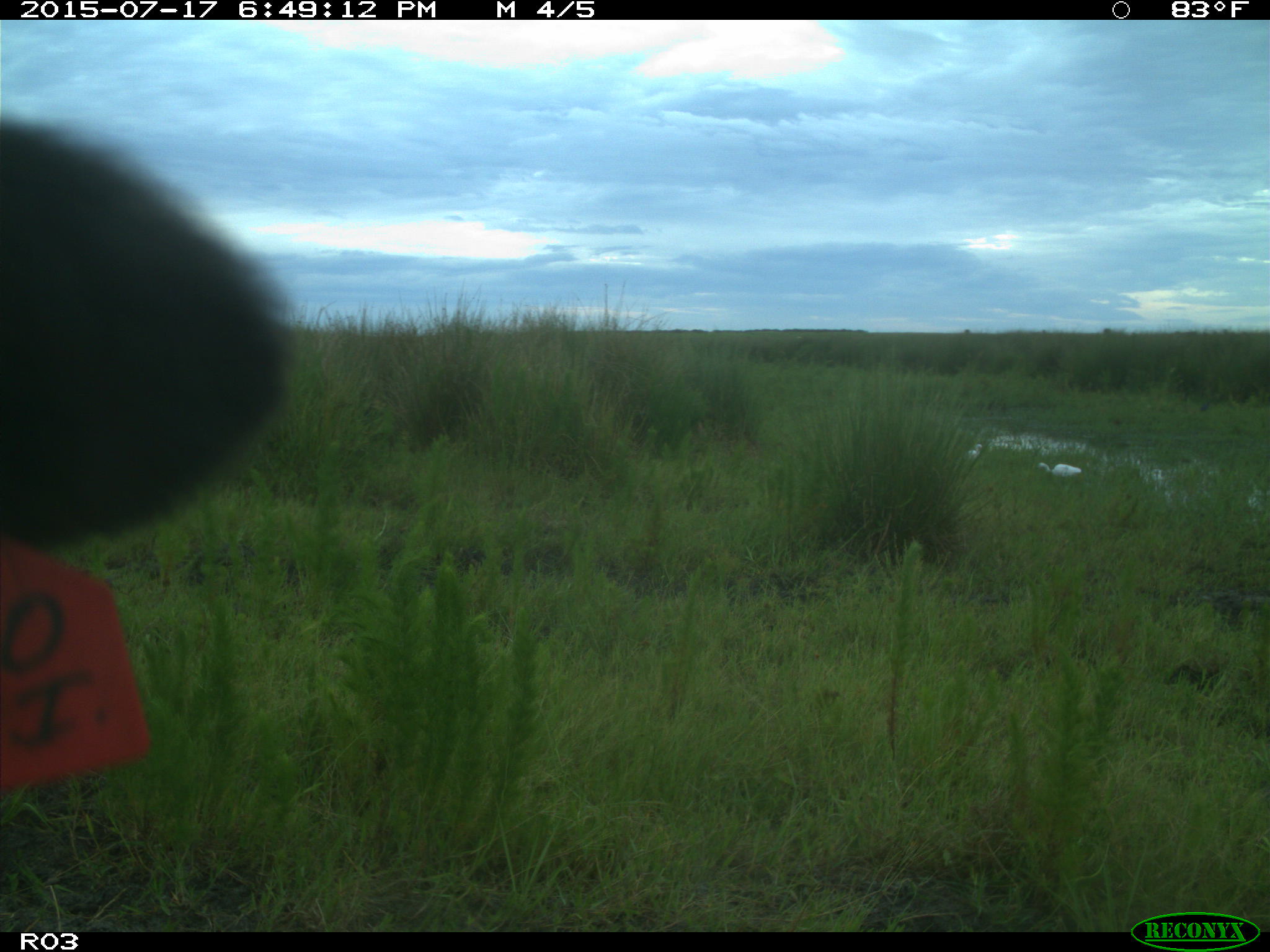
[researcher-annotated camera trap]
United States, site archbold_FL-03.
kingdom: Animalia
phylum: Chordata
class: Mammalia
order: Artiodactyla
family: Bovidae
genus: Bos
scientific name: Bos taurus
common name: domestic cow